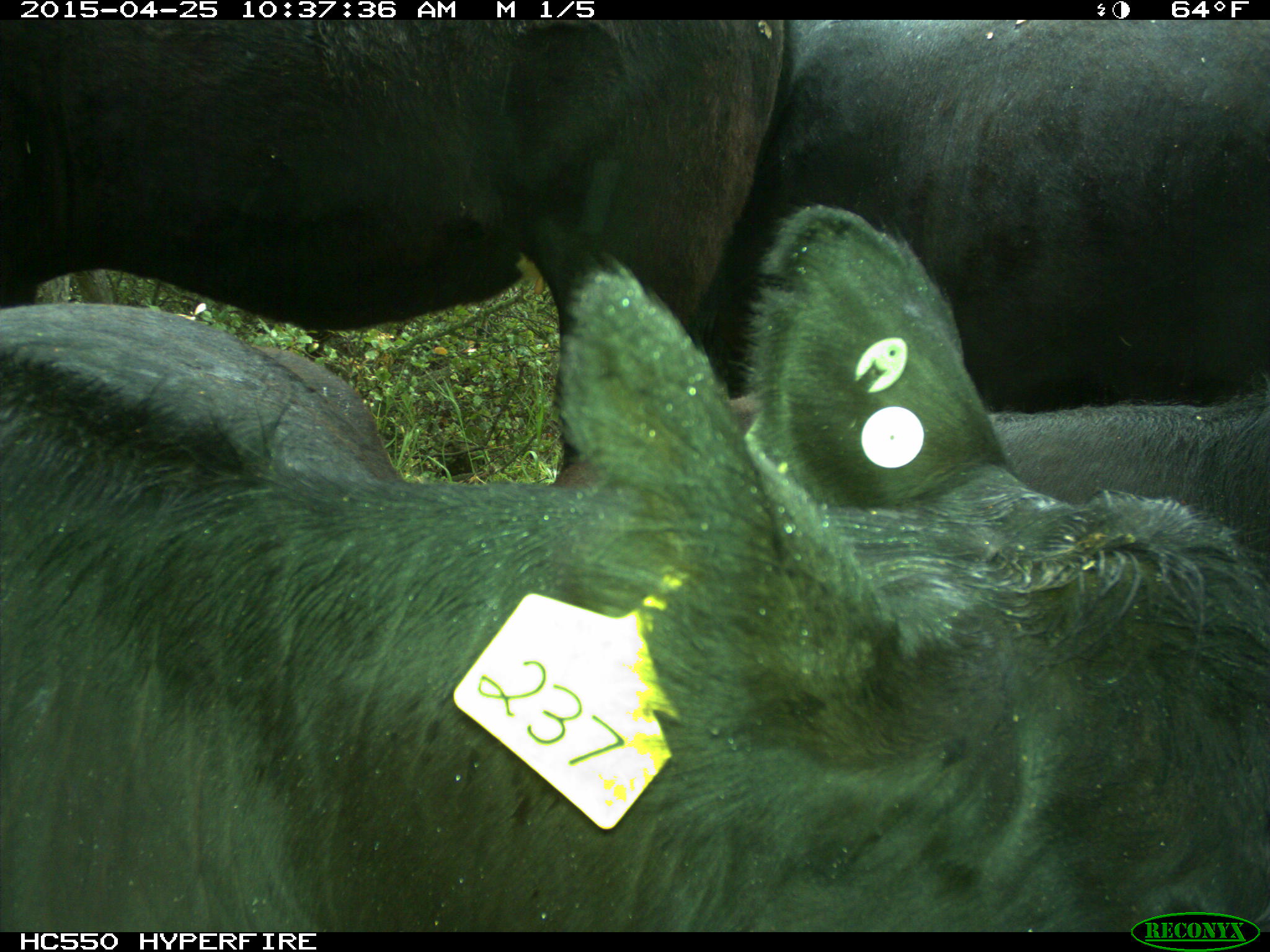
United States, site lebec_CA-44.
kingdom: Animalia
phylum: Chordata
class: Mammalia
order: Artiodactyla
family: Suidae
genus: Sus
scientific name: Sus scrofa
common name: wild boar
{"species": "Sus scrofa (wild boar)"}